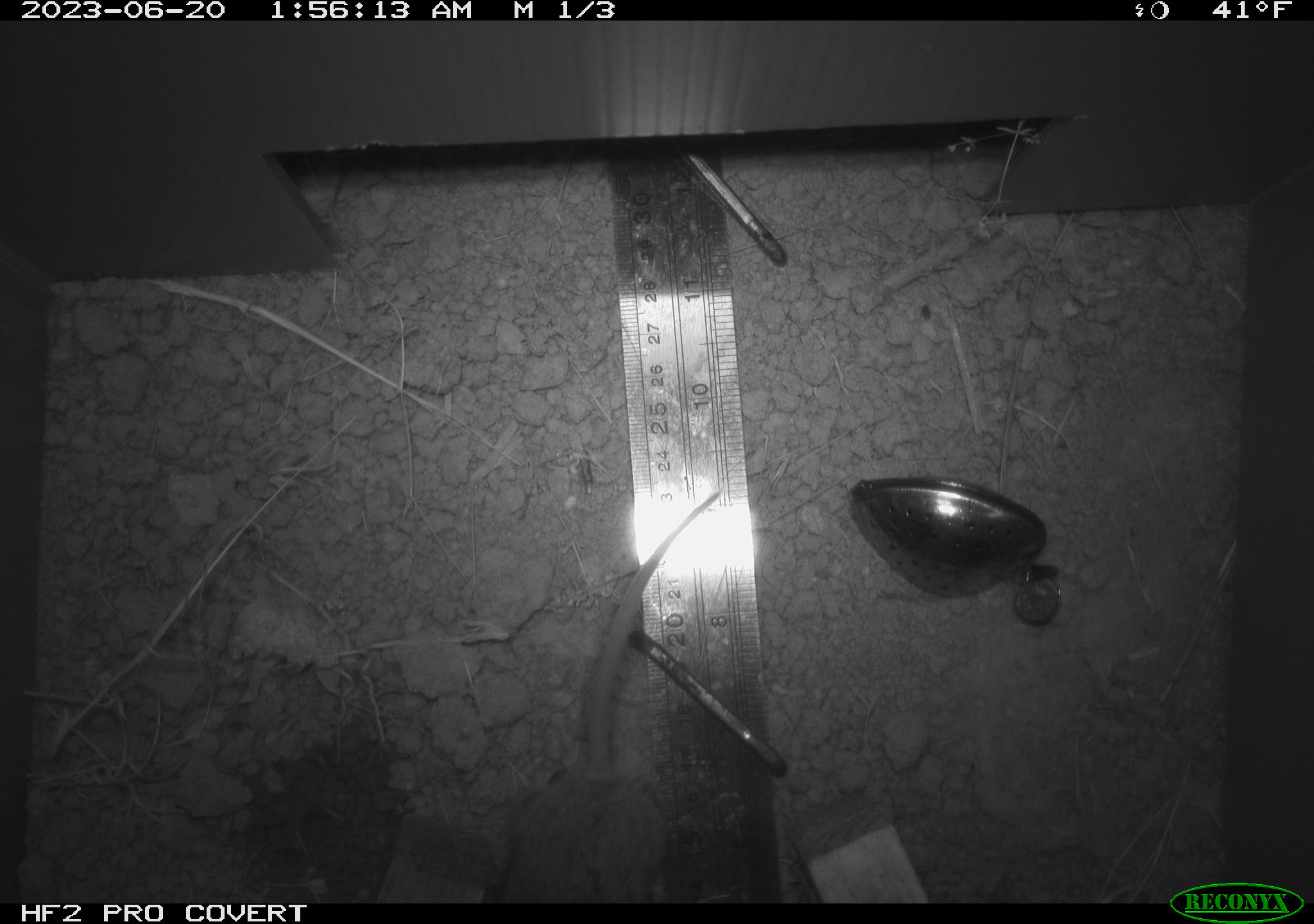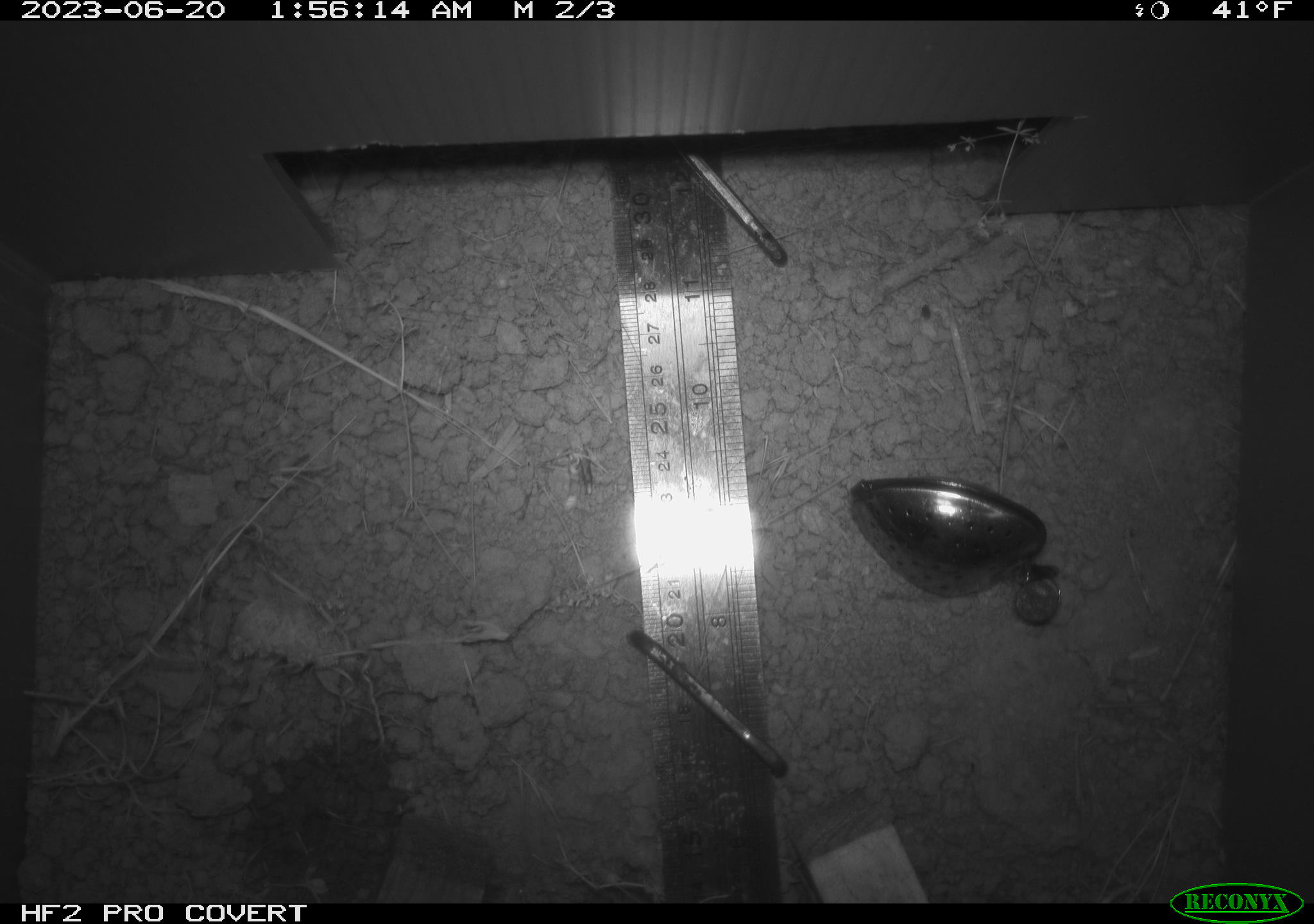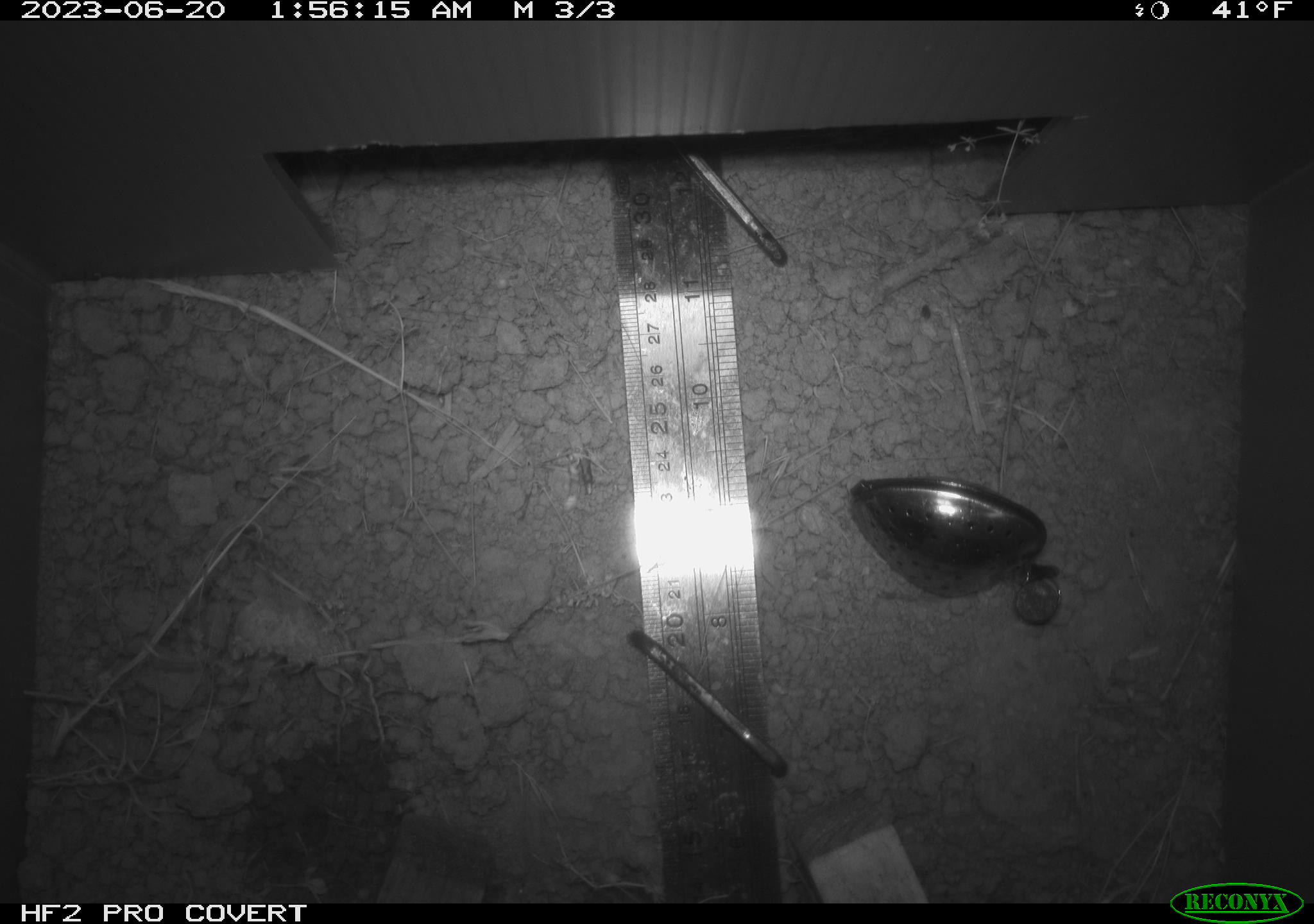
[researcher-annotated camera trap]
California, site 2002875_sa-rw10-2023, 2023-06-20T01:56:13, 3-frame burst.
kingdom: Animalia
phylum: Chordata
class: Mammalia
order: Rodentia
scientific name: Rodentia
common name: rodent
Rodent (Rodentia).